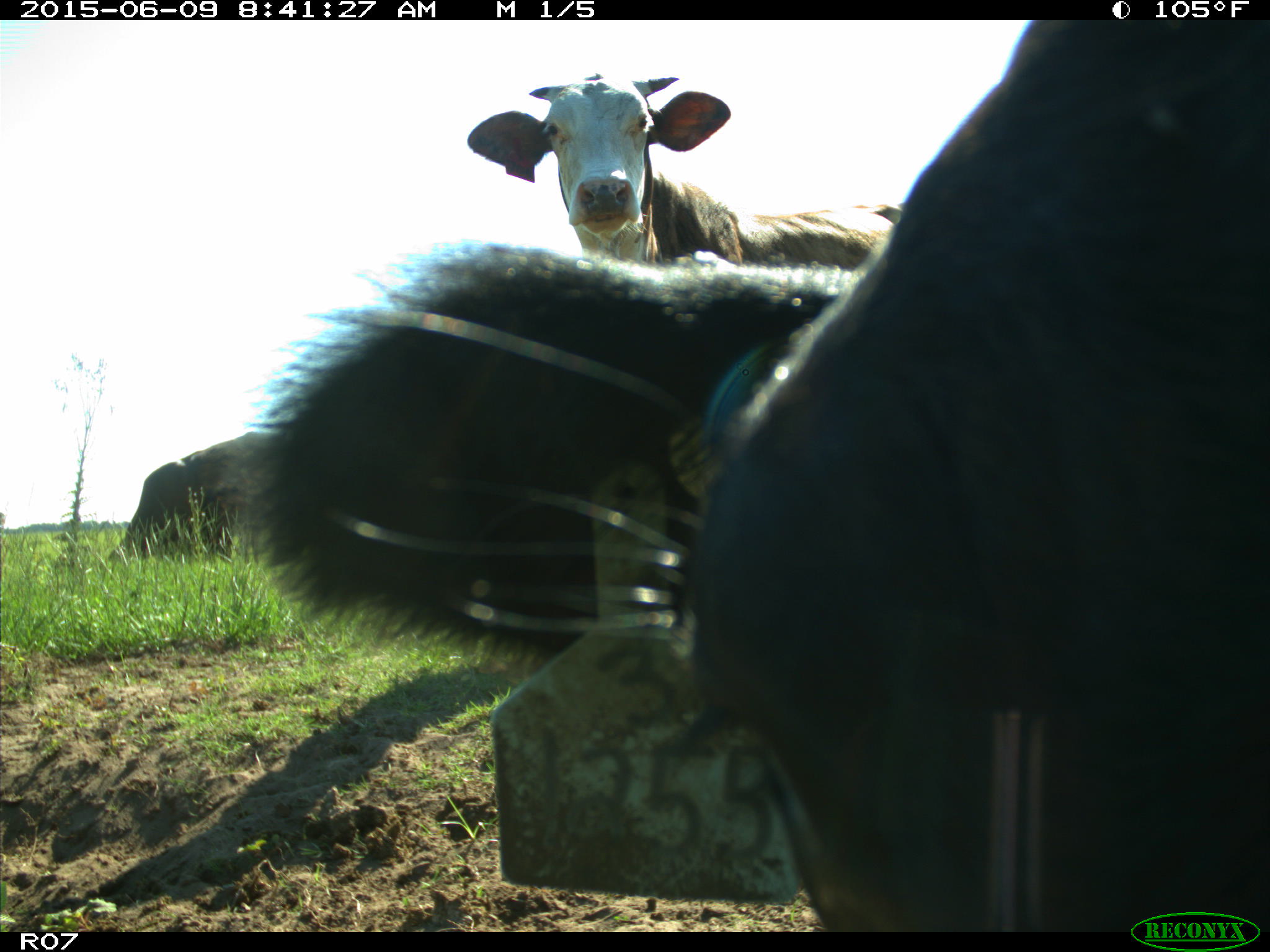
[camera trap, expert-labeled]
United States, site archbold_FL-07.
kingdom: Animalia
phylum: Chordata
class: Mammalia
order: Artiodactyla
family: Bovidae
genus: Bos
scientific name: Bos taurus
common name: domestic cow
Bos taurus (domestic cow).